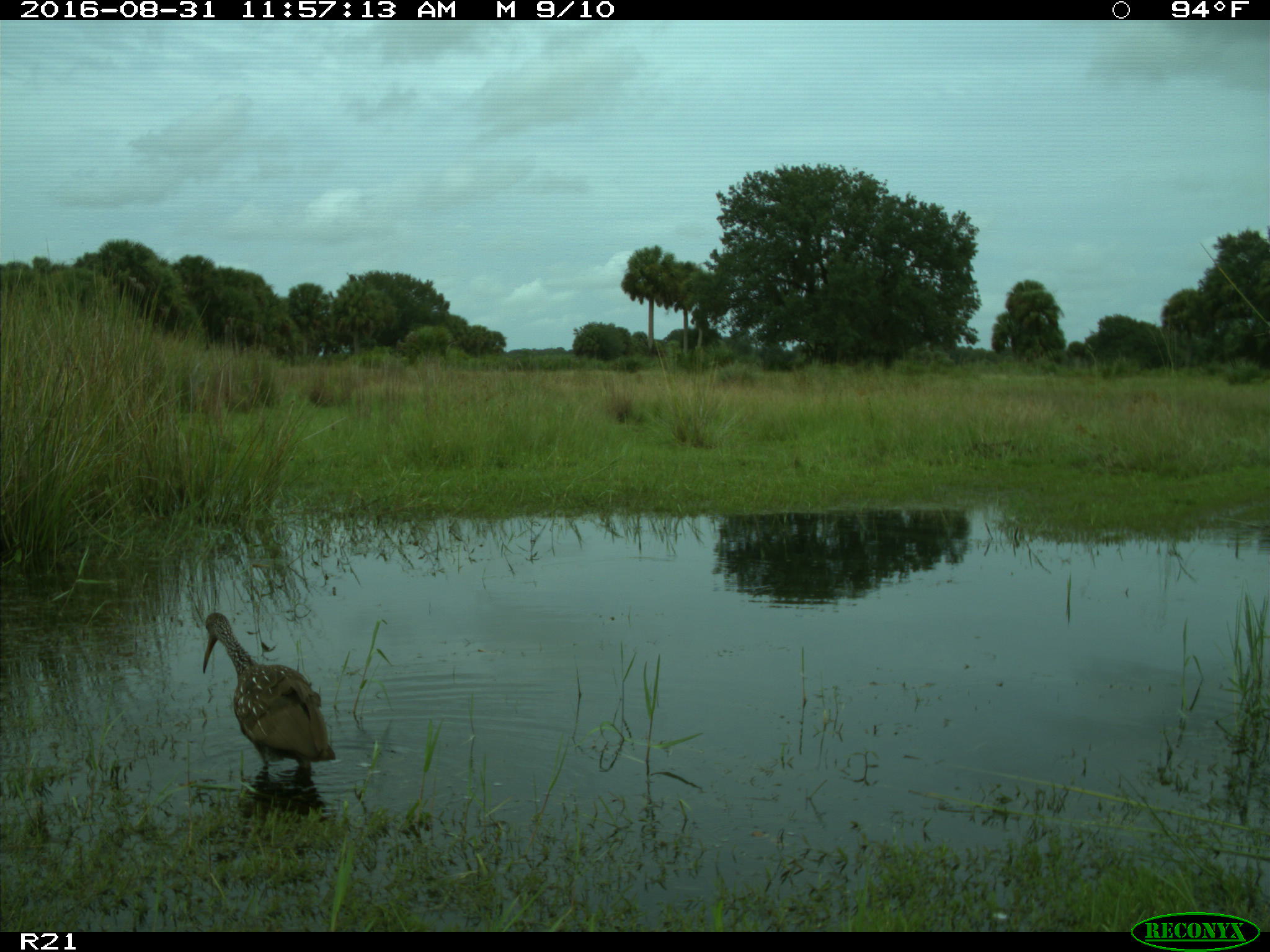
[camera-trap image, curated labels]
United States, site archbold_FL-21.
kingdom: Animalia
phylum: Chordata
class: Aves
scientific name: Aves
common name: birds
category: unidentified bird